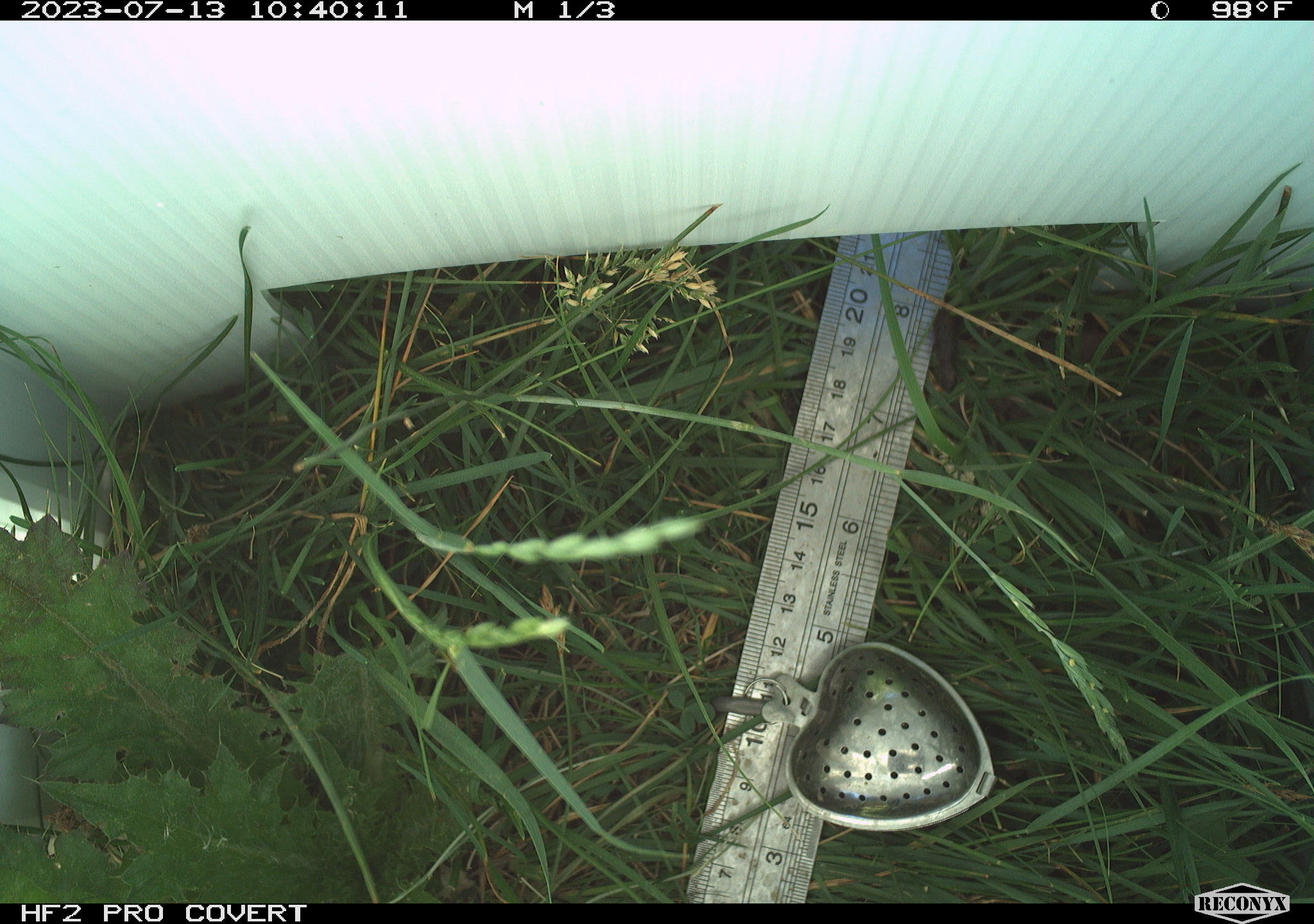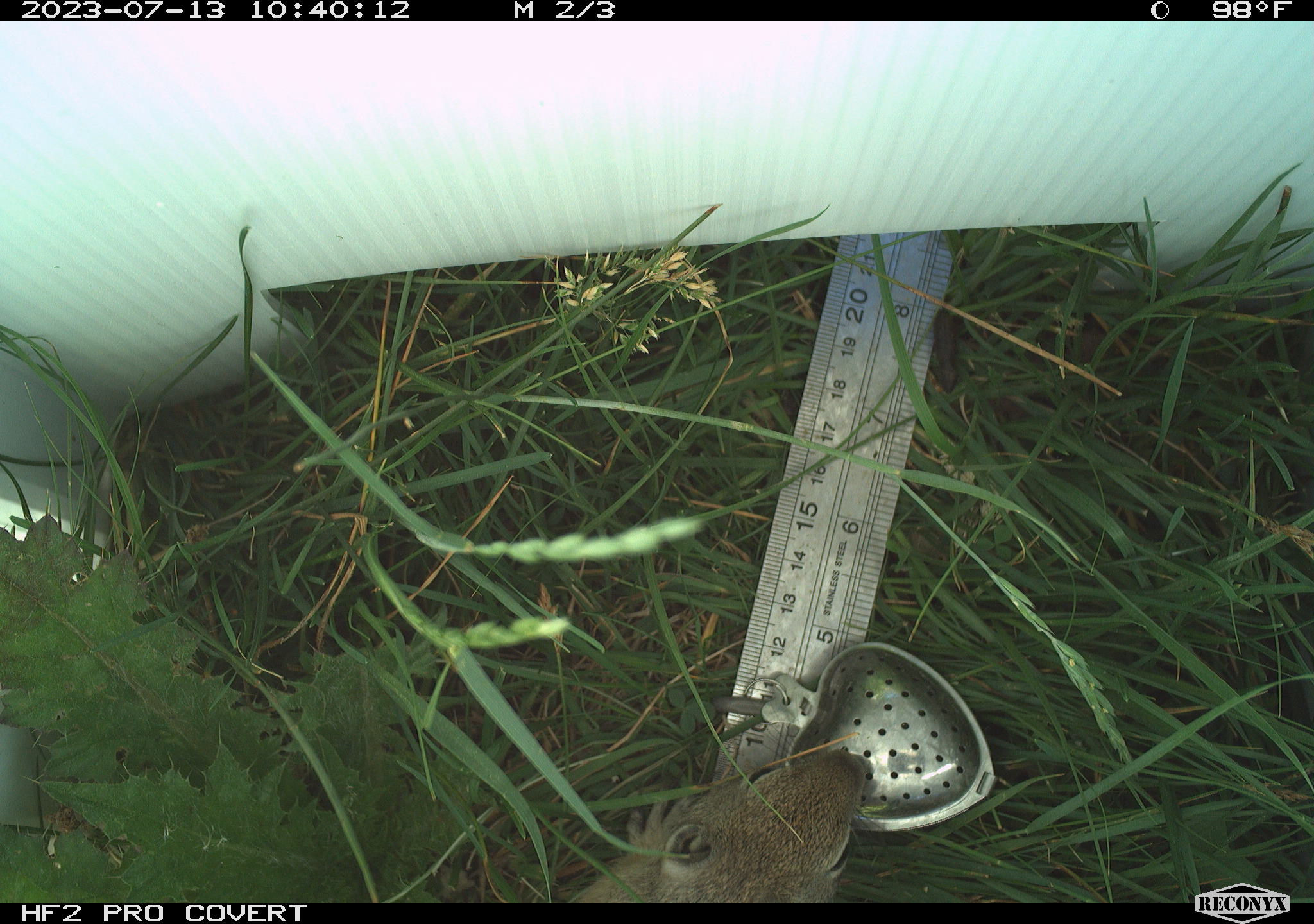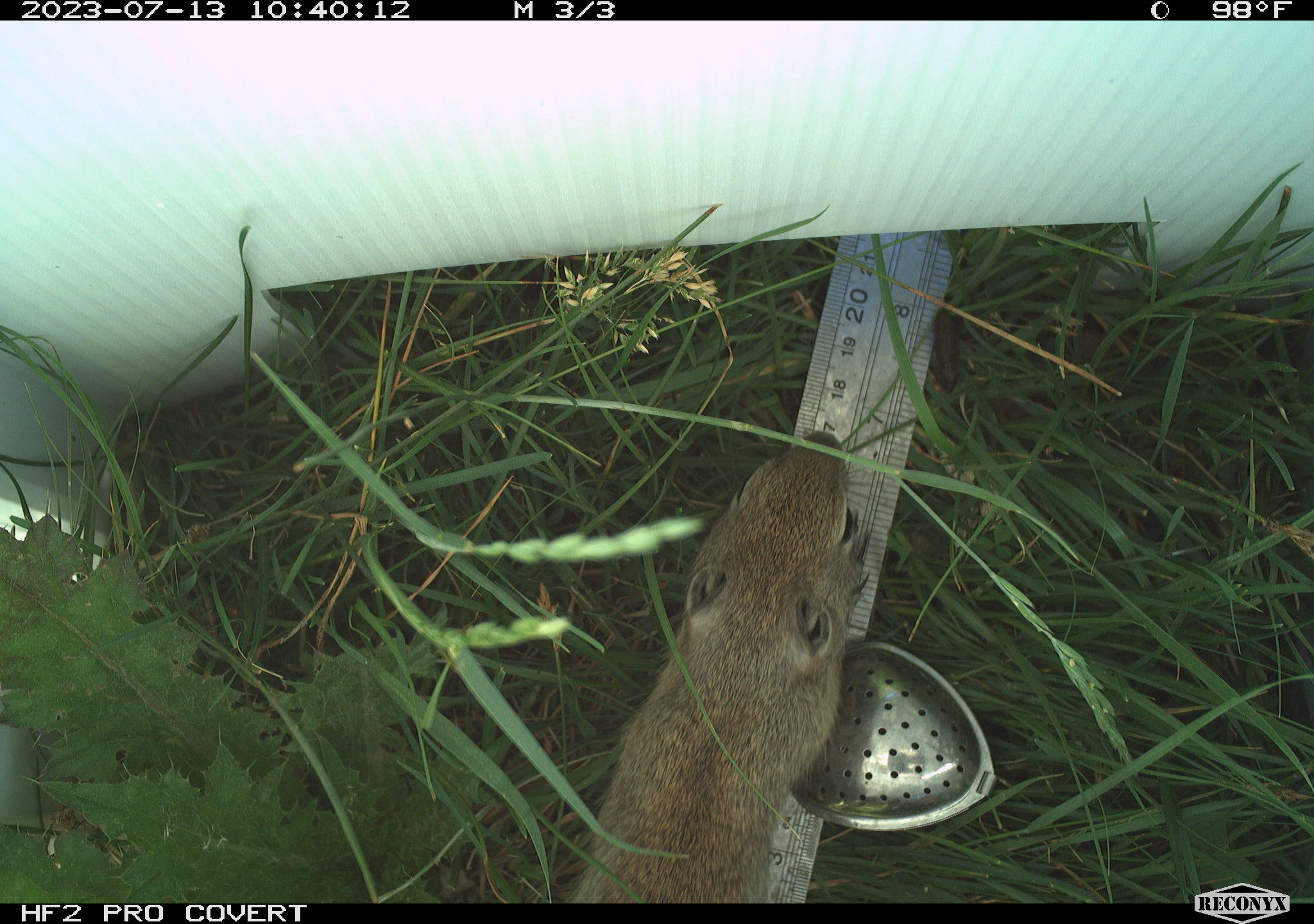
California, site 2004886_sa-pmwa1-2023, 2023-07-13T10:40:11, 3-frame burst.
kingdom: Animalia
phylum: Chordata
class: Mammalia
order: Rodentia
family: Sciuridae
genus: Urocitellus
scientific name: Urocitellus beldingi beldingi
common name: belding's ground squirrel